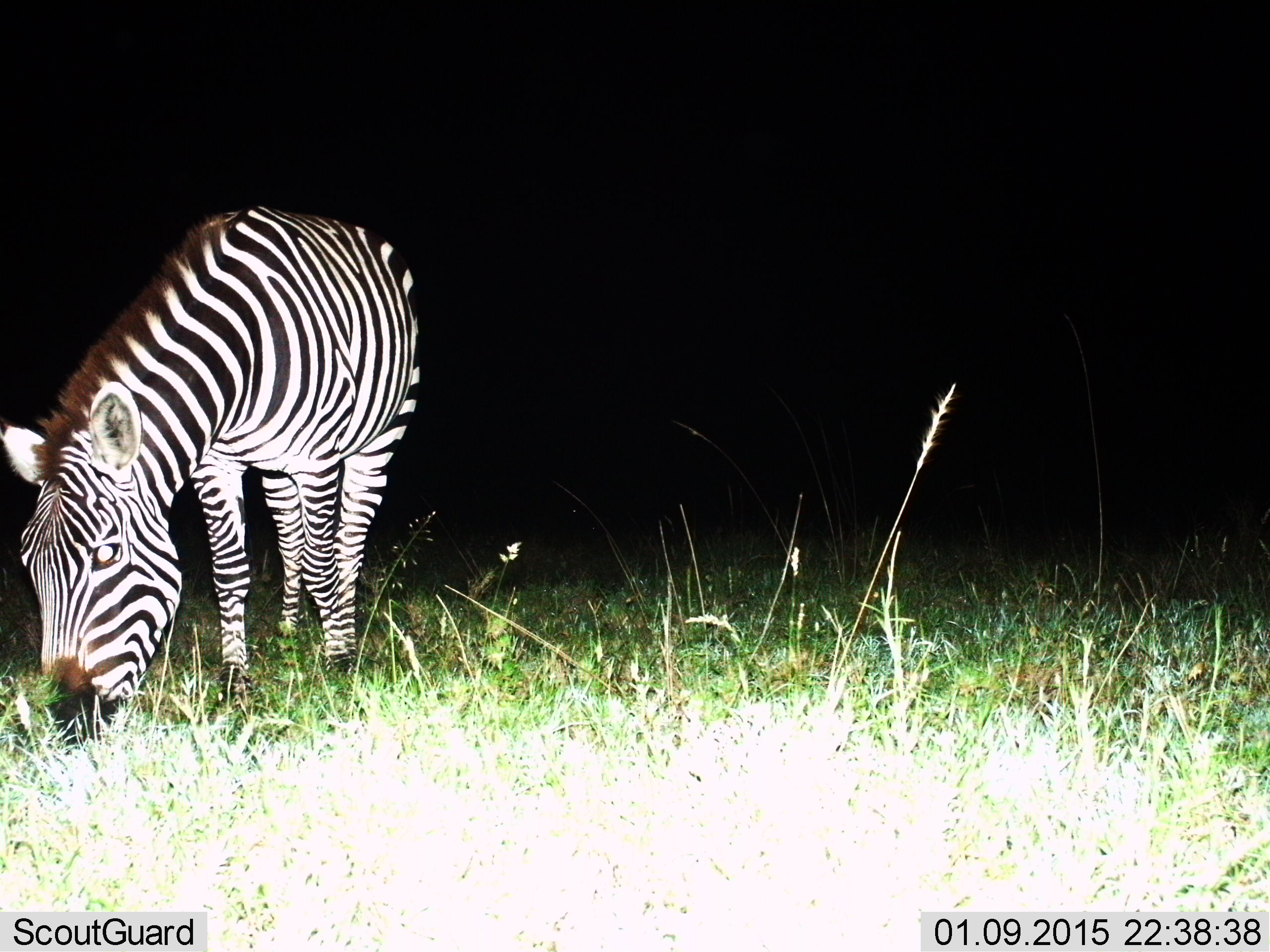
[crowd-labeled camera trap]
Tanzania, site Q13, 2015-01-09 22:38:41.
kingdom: Animalia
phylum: Chordata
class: Mammalia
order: Perissodactyla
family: Equidae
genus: Equus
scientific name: Equus quagga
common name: plains zebra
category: zebra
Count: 1.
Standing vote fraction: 20%.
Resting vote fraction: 0%.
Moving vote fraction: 0%.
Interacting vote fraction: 0%.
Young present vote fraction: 0%.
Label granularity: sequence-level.